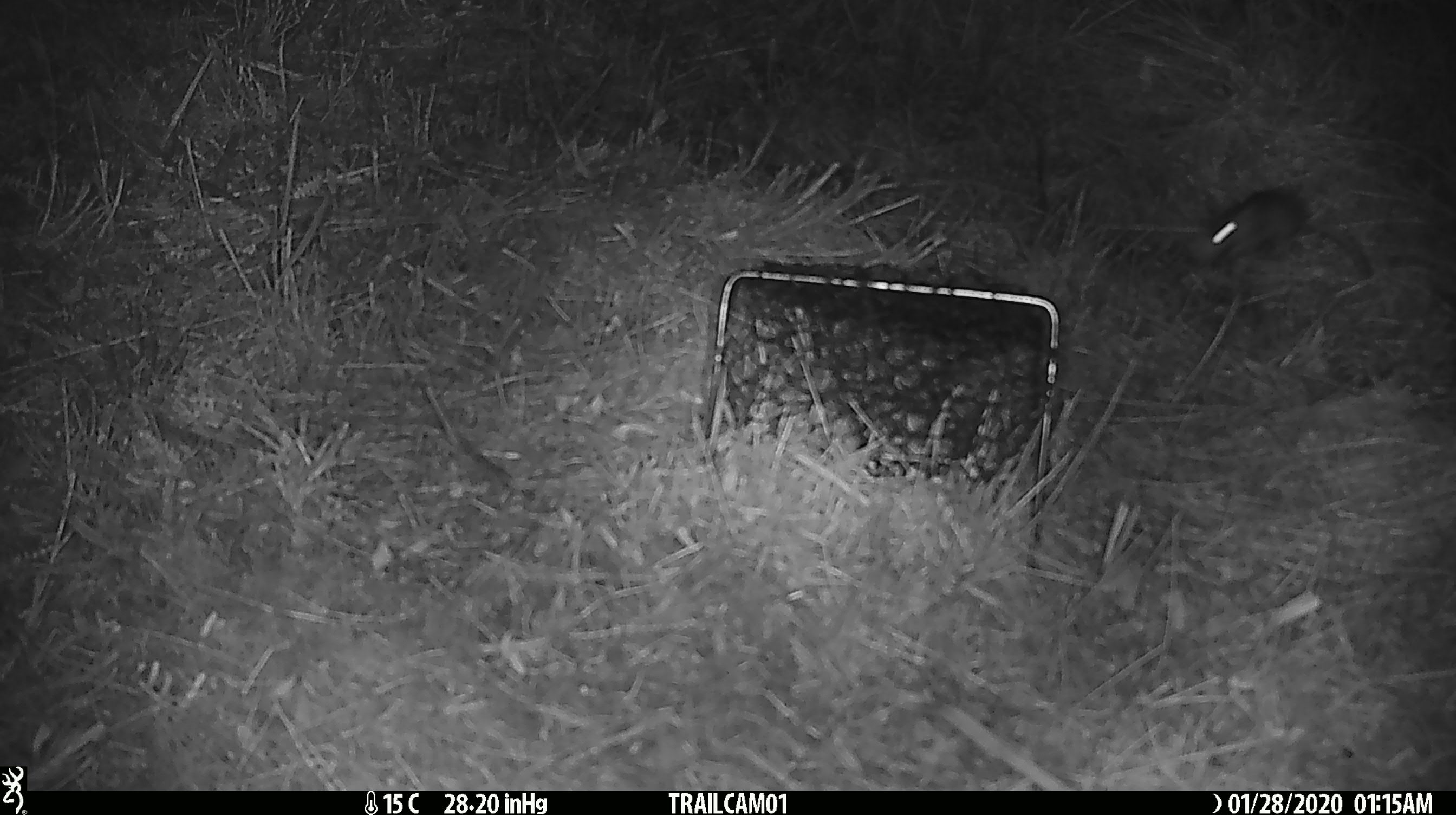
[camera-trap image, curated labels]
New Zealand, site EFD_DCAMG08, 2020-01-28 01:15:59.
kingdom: Animalia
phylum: Chordata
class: Mammalia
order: Rodentia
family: Muridae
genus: Mus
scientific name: Mus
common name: mouse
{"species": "mouse (Mus)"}